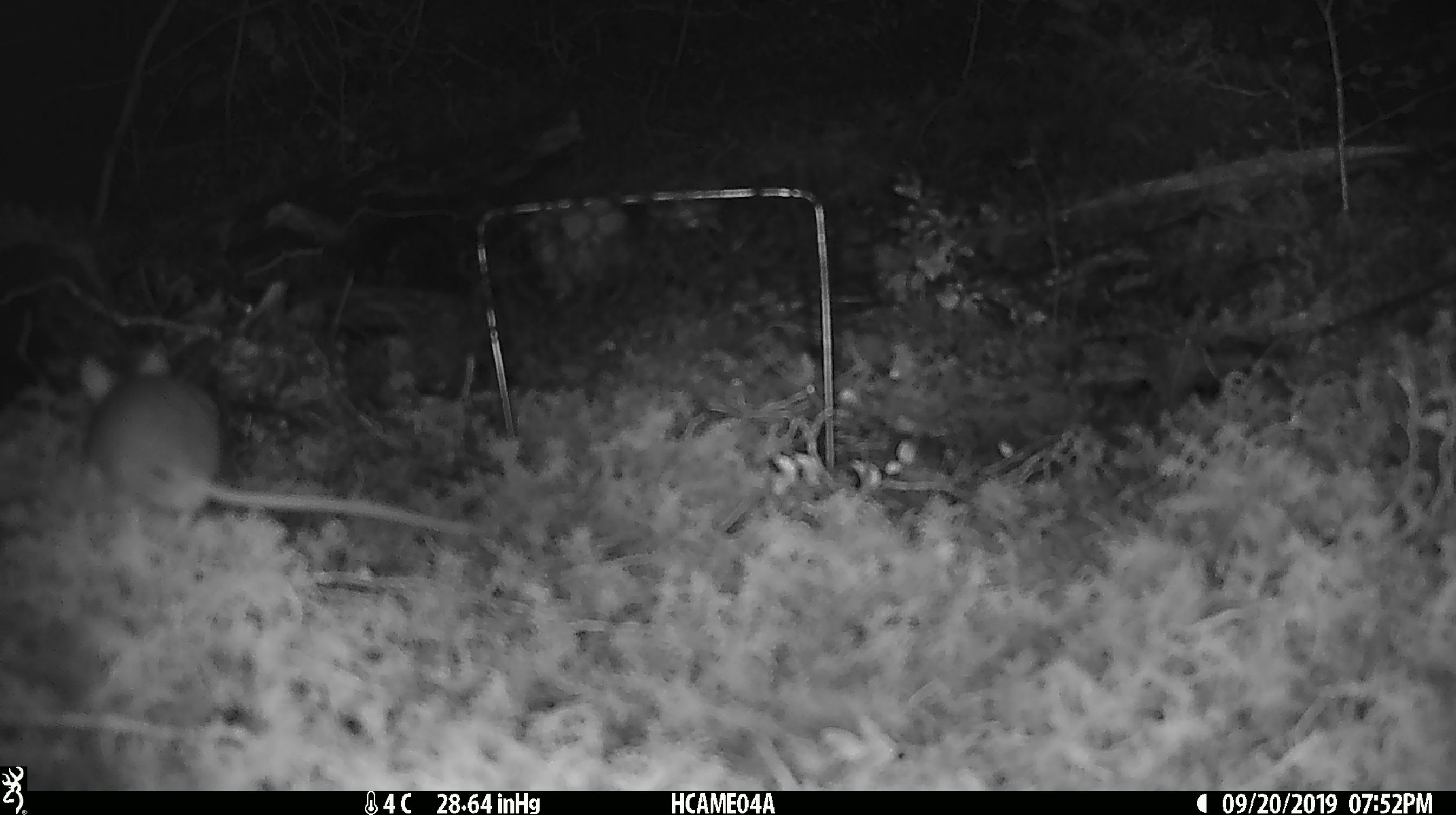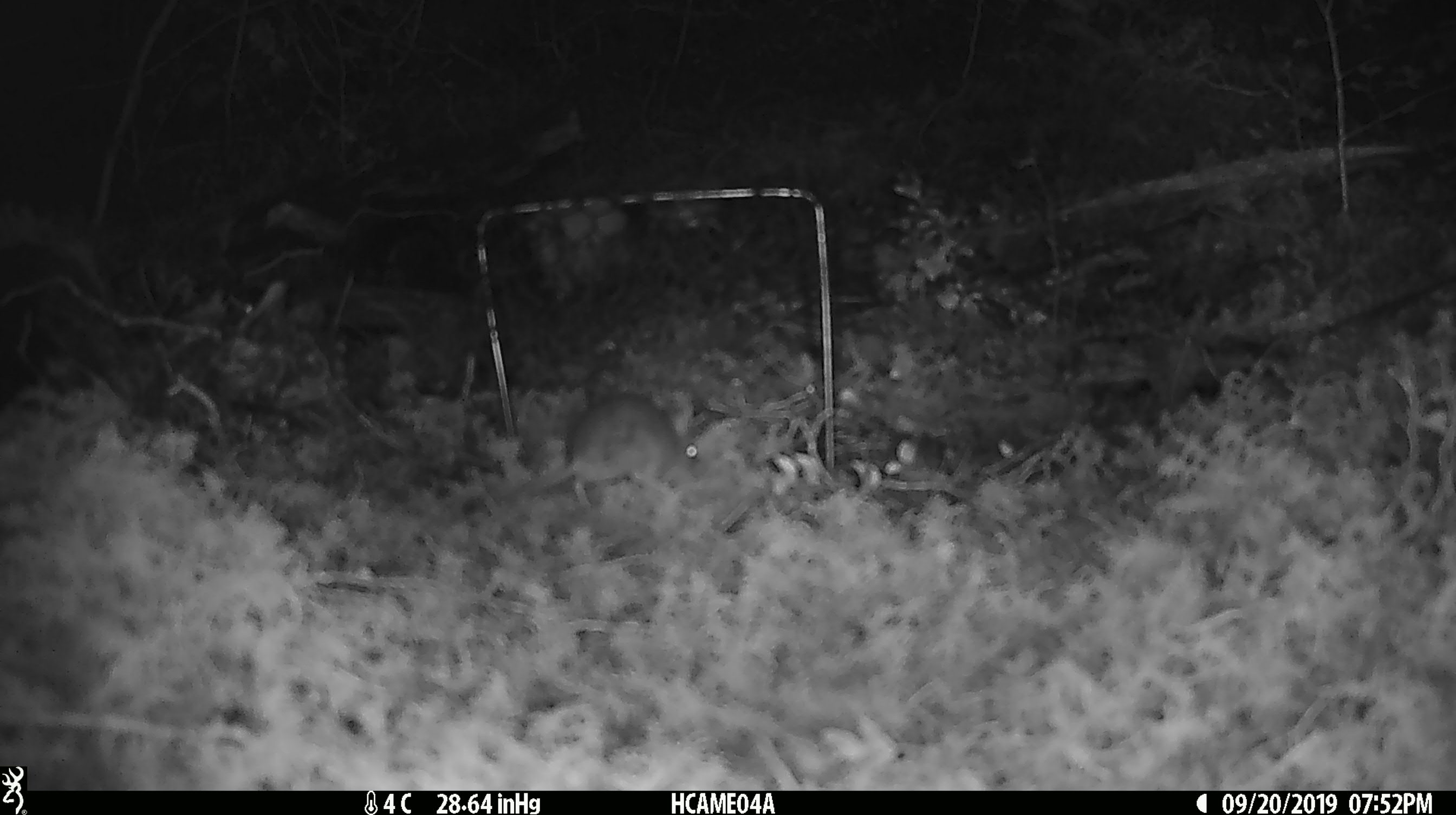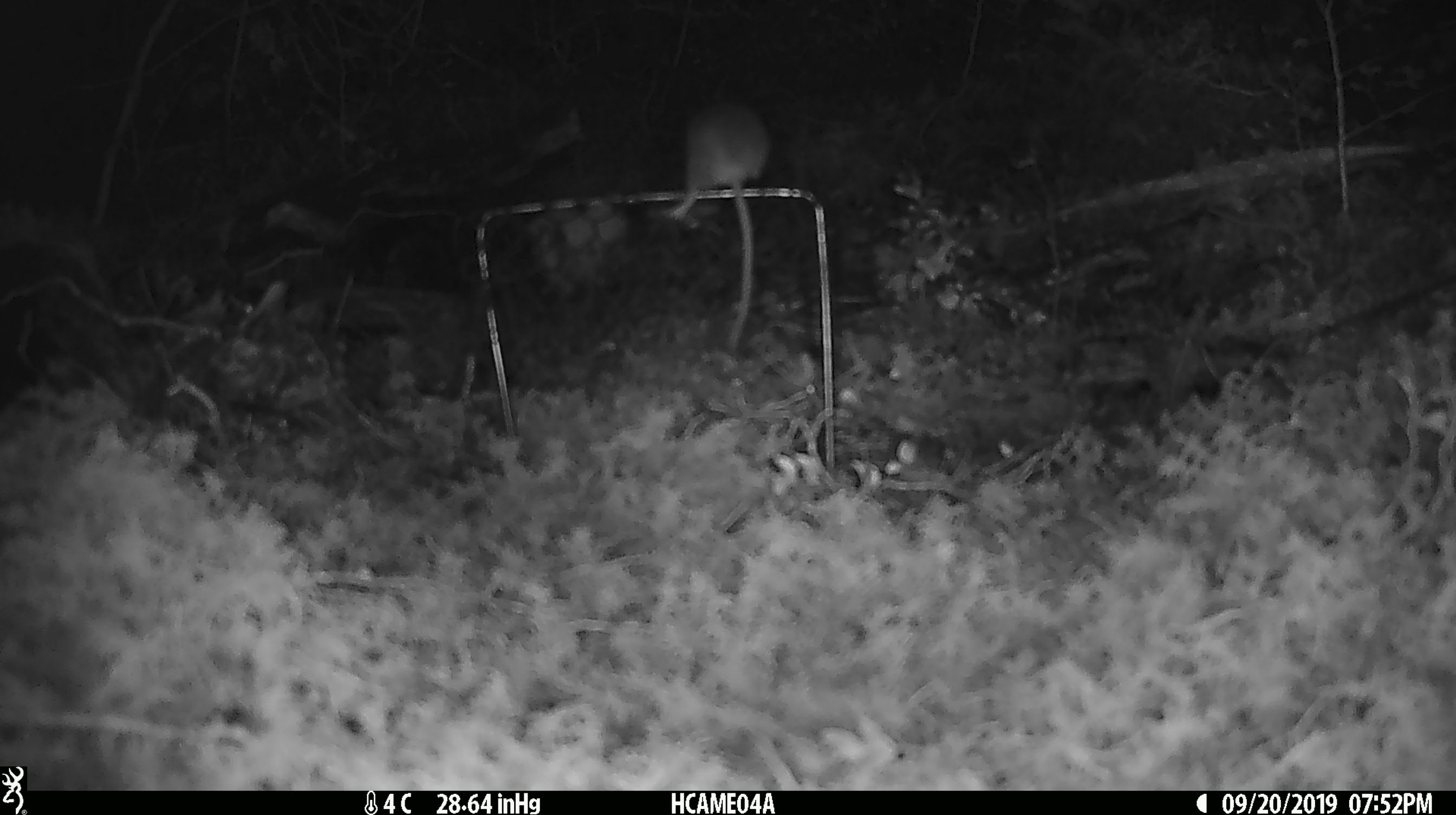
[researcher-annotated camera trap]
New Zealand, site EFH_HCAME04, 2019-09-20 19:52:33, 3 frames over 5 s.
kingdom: Animalia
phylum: Chordata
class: Mammalia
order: Rodentia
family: Muridae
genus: Mus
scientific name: Mus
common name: mouse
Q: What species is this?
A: Mouse (Mus).